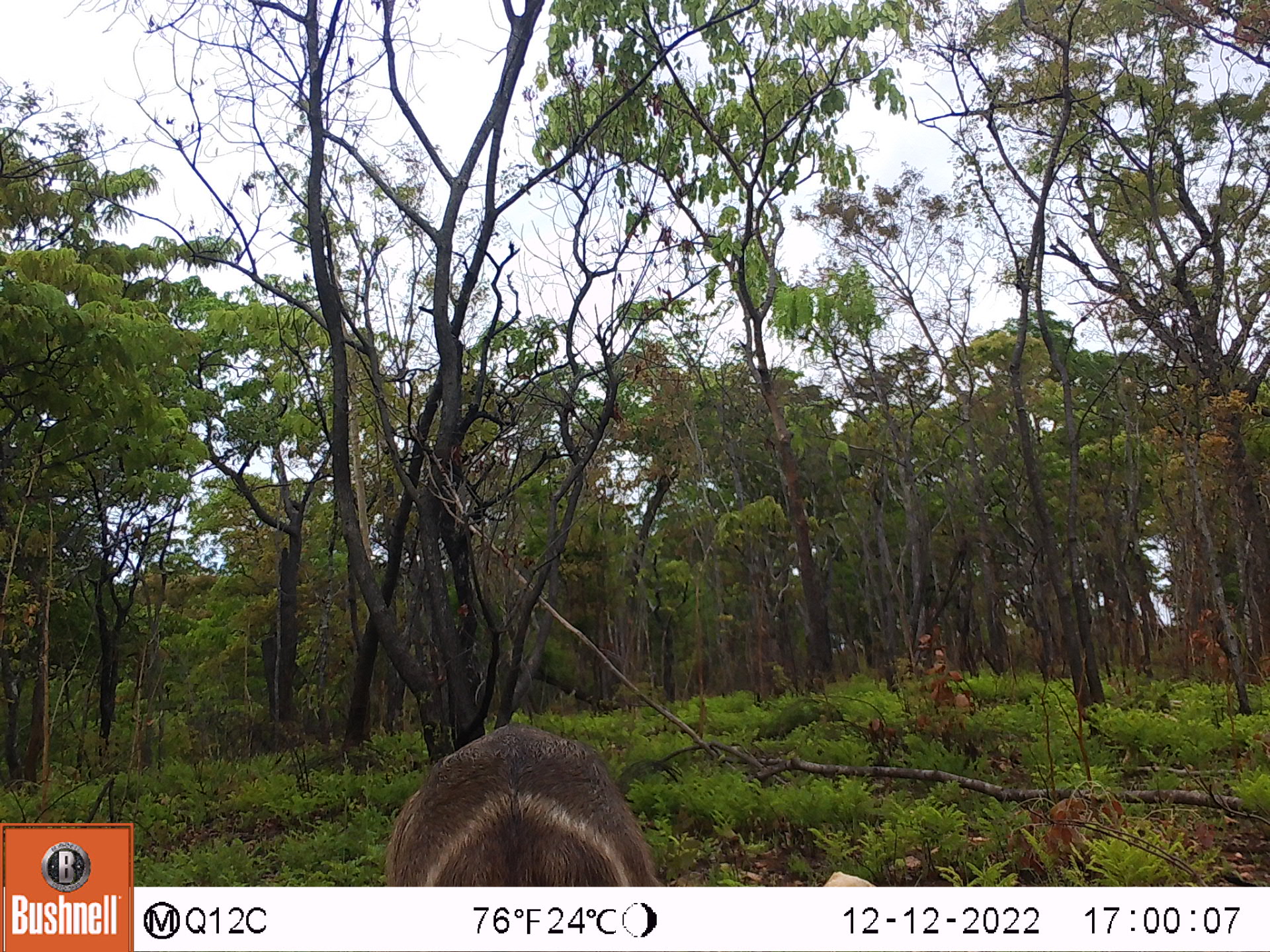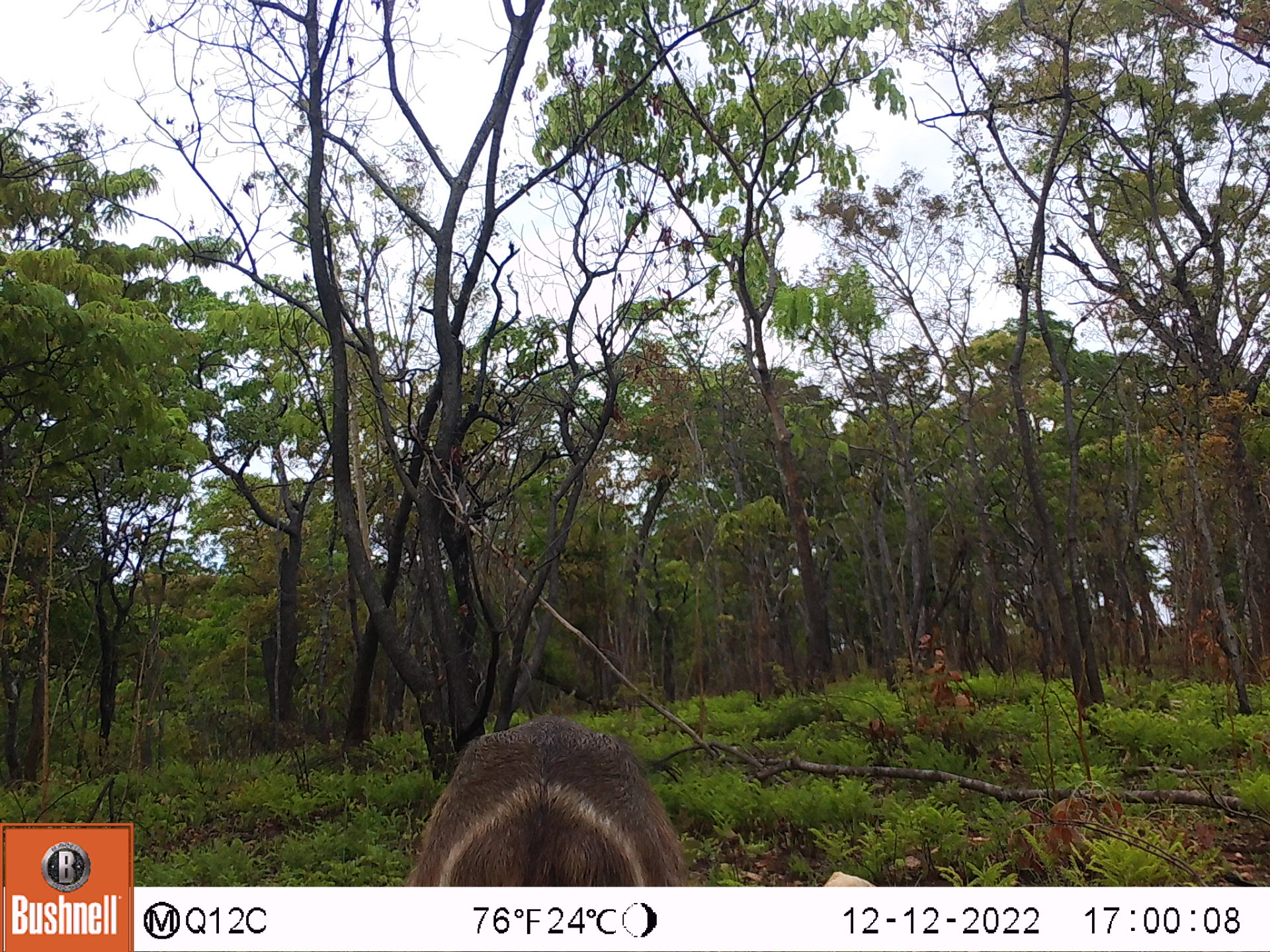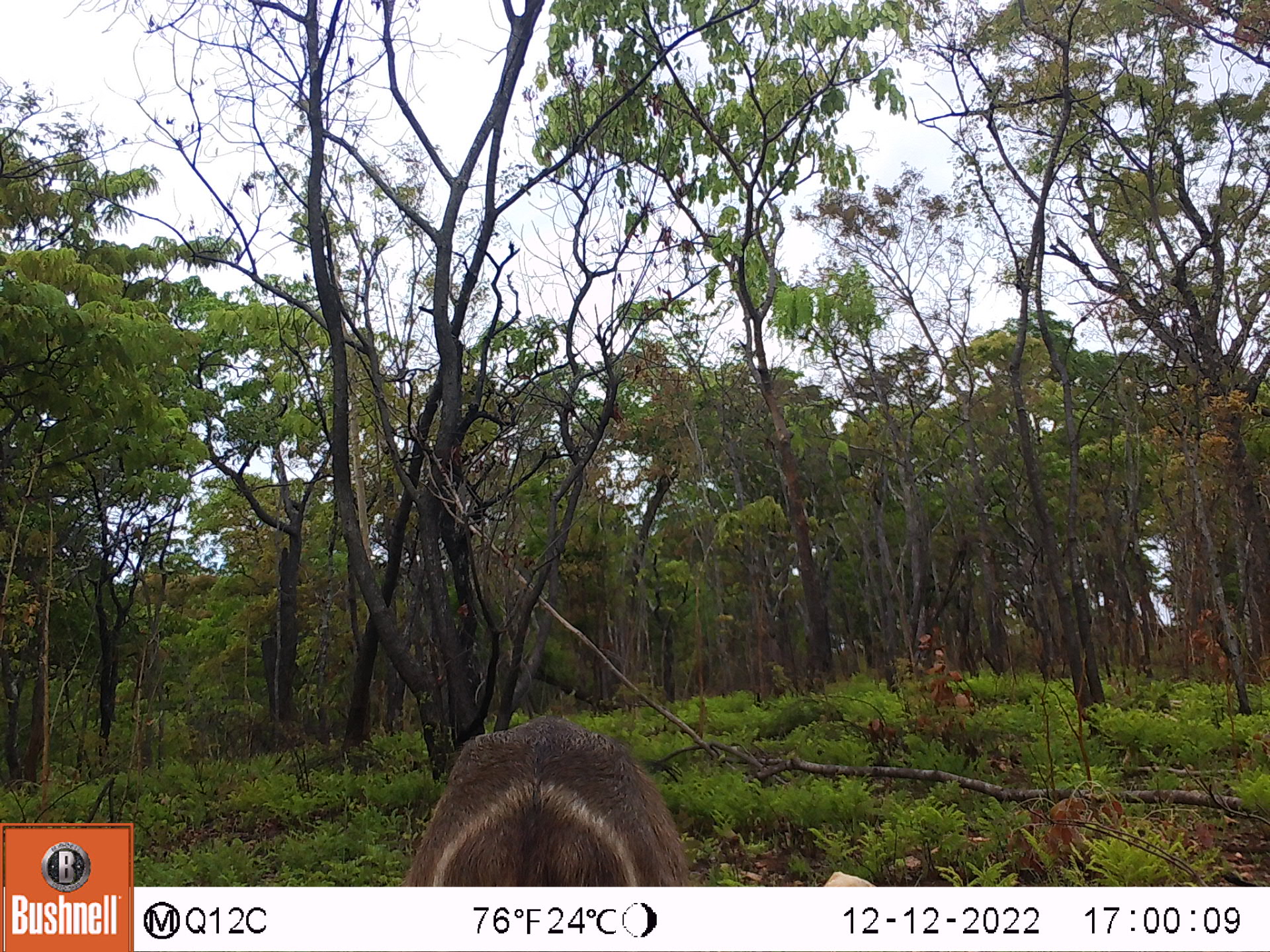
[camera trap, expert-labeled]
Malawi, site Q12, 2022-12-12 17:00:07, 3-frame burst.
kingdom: Animalia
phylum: Chordata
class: Mammalia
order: Artiodactyla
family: Bovidae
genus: Kobus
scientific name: Kobus ellipsiprymnus ellipsiprymnus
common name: common waterbuck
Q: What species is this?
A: Common waterbuck (Kobus ellipsiprymnus ellipsiprymnus).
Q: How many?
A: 1.